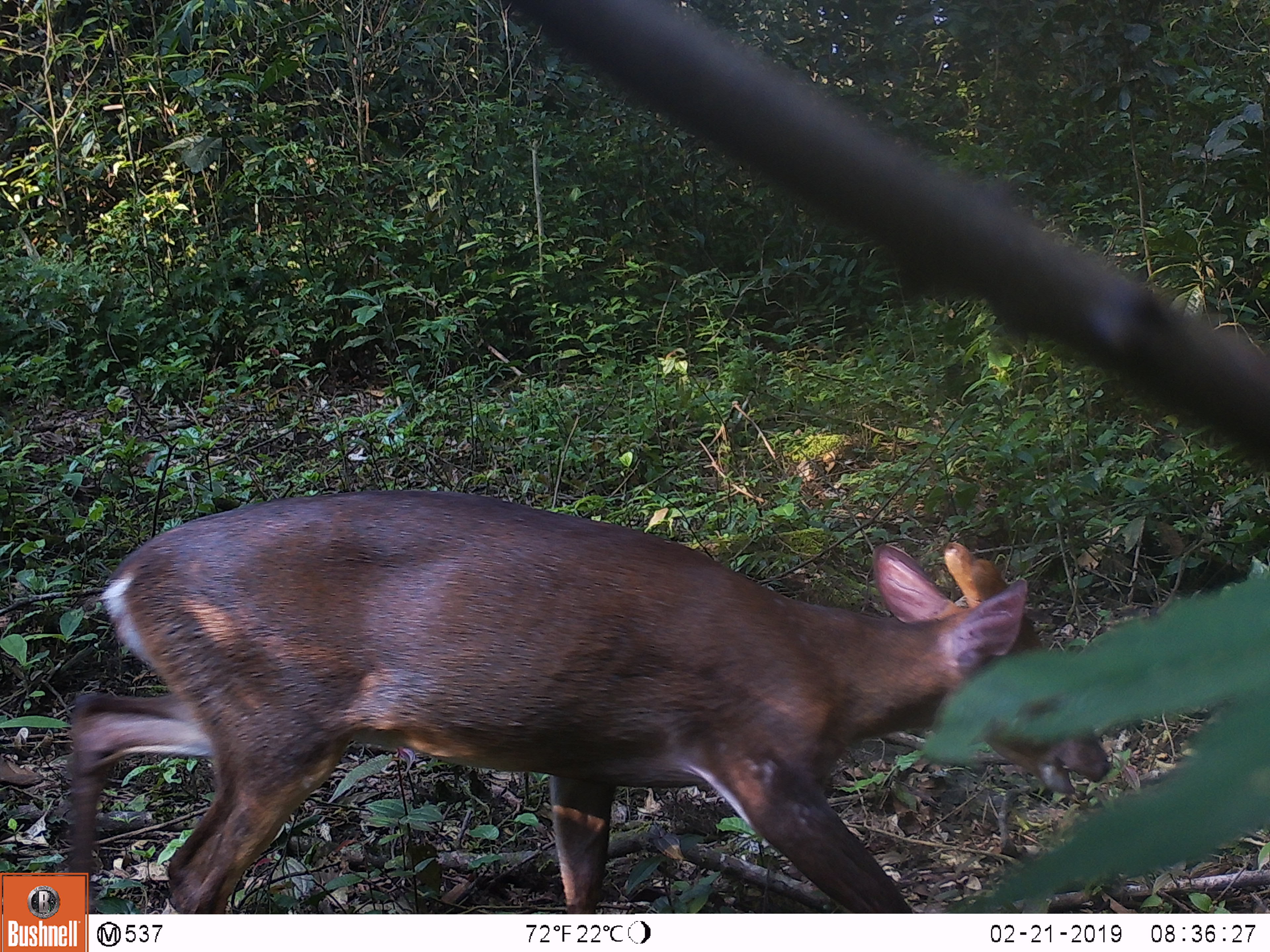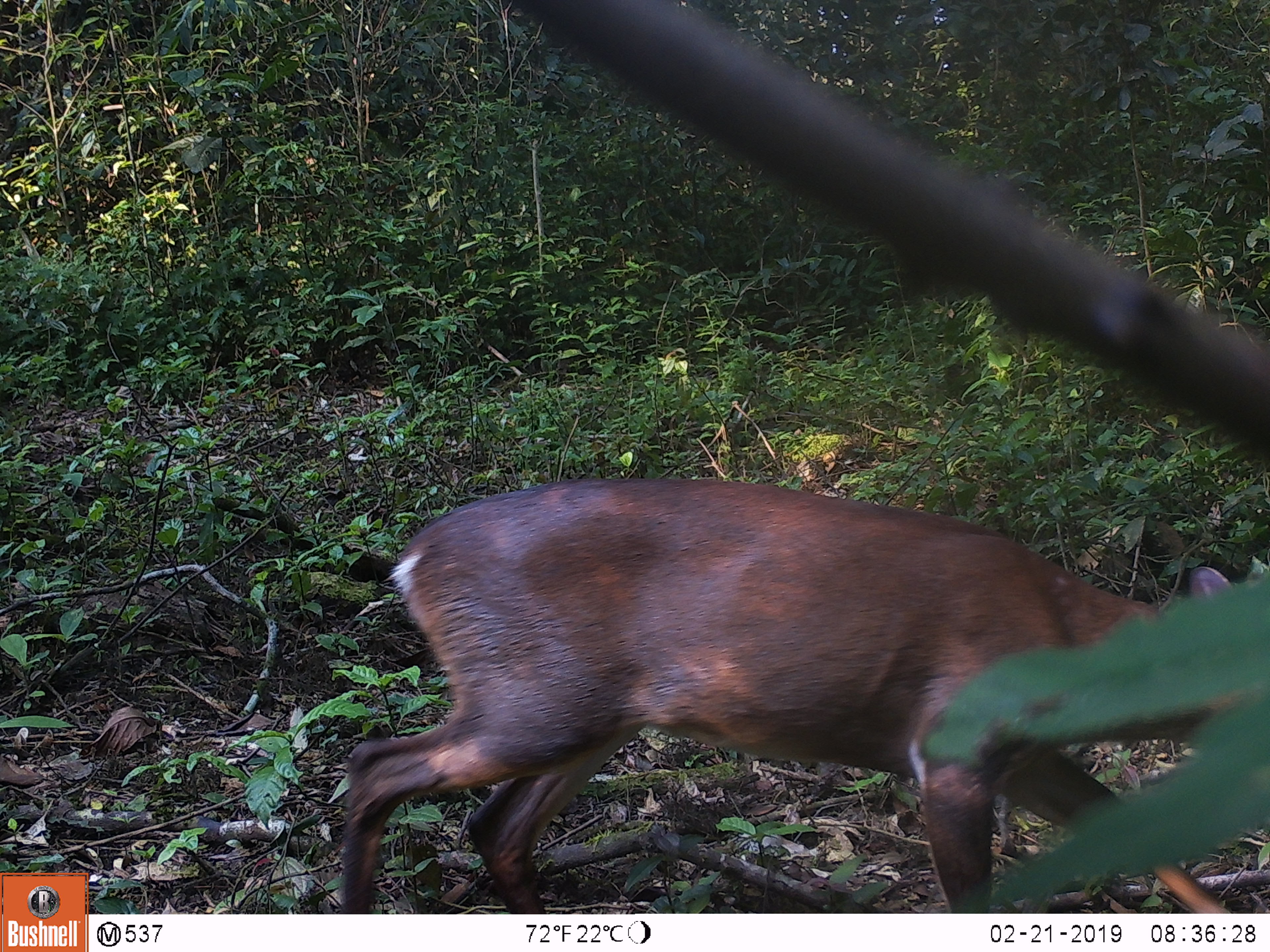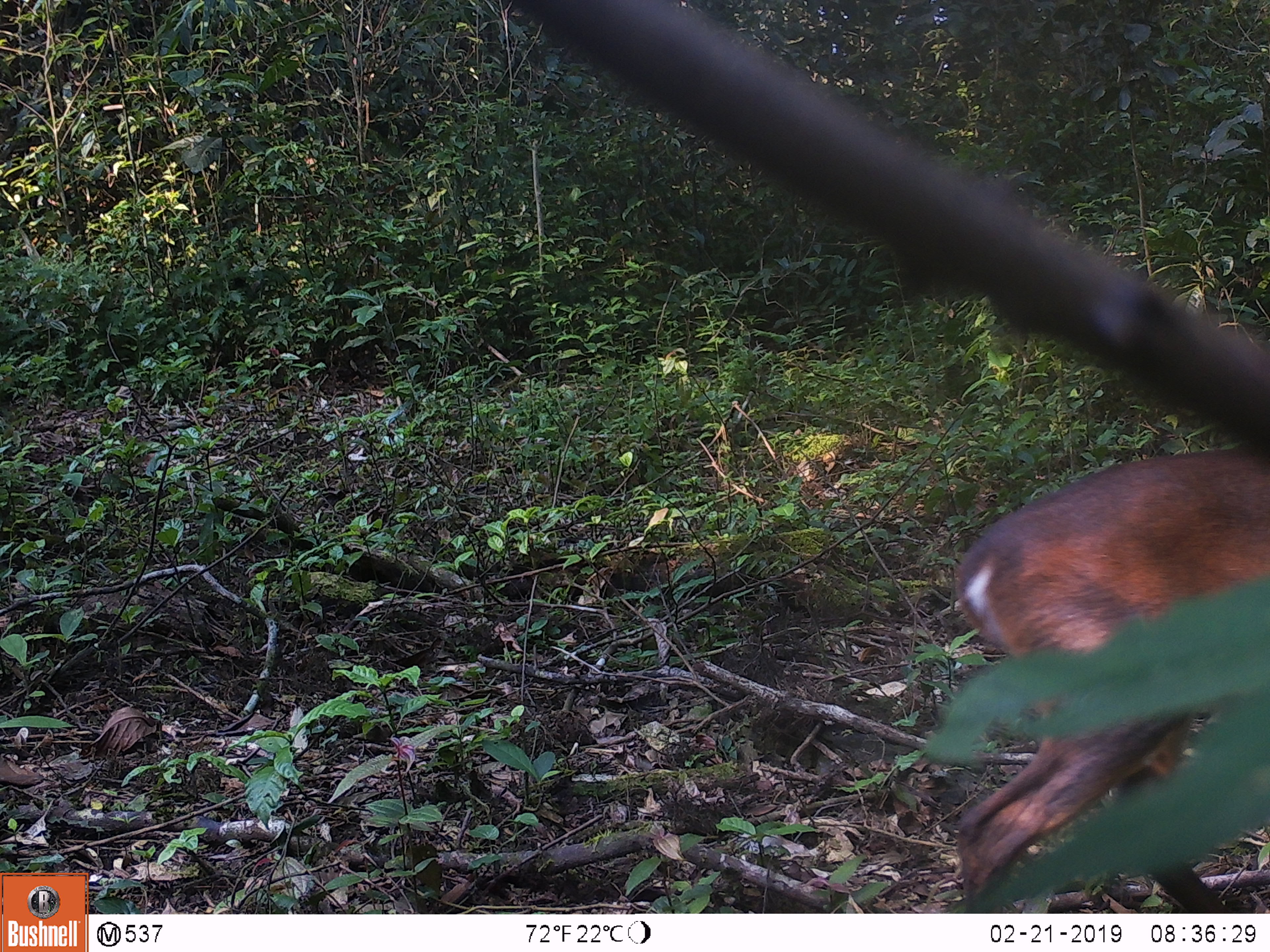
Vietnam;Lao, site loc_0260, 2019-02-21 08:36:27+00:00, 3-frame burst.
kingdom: Animalia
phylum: Chordata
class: Mammalia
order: Artiodactyla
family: Cervidae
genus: Muntiacus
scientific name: Muntiacus vuquangensis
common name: large-antlered muntjac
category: large antlered muntjac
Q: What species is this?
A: Large antlered muntjac (large-antlered muntjac) (Muntiacus vuquangensis).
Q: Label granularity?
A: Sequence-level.